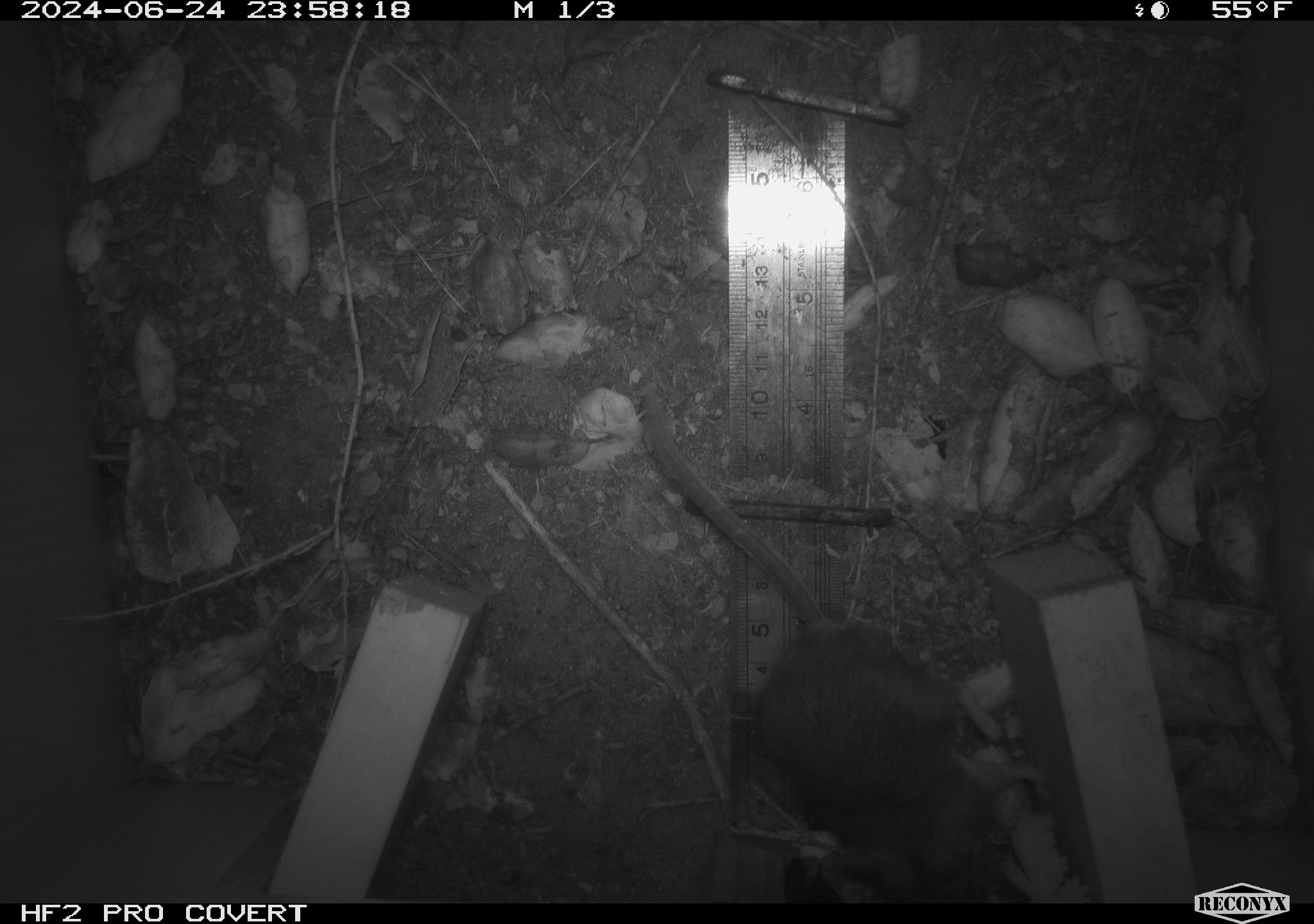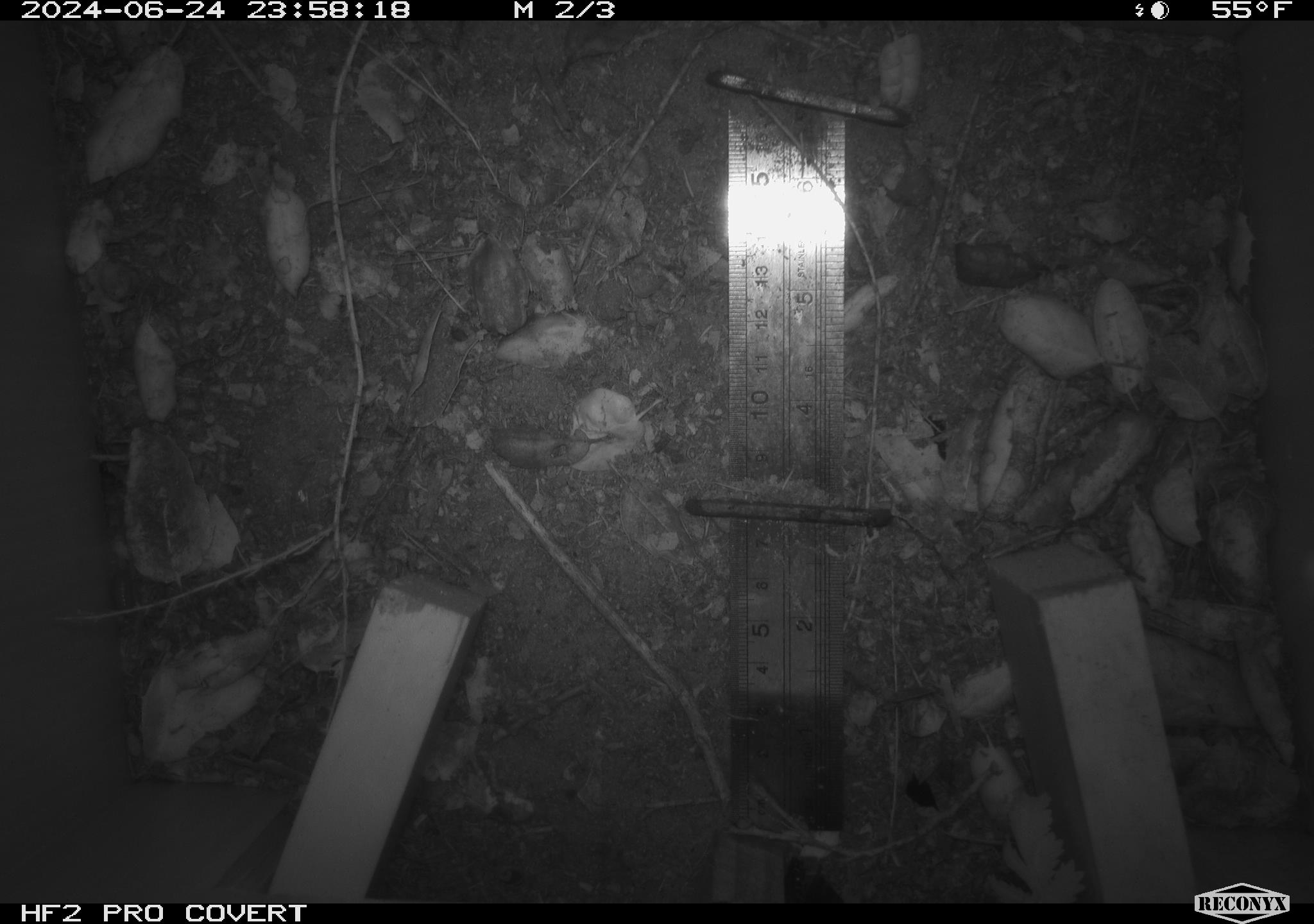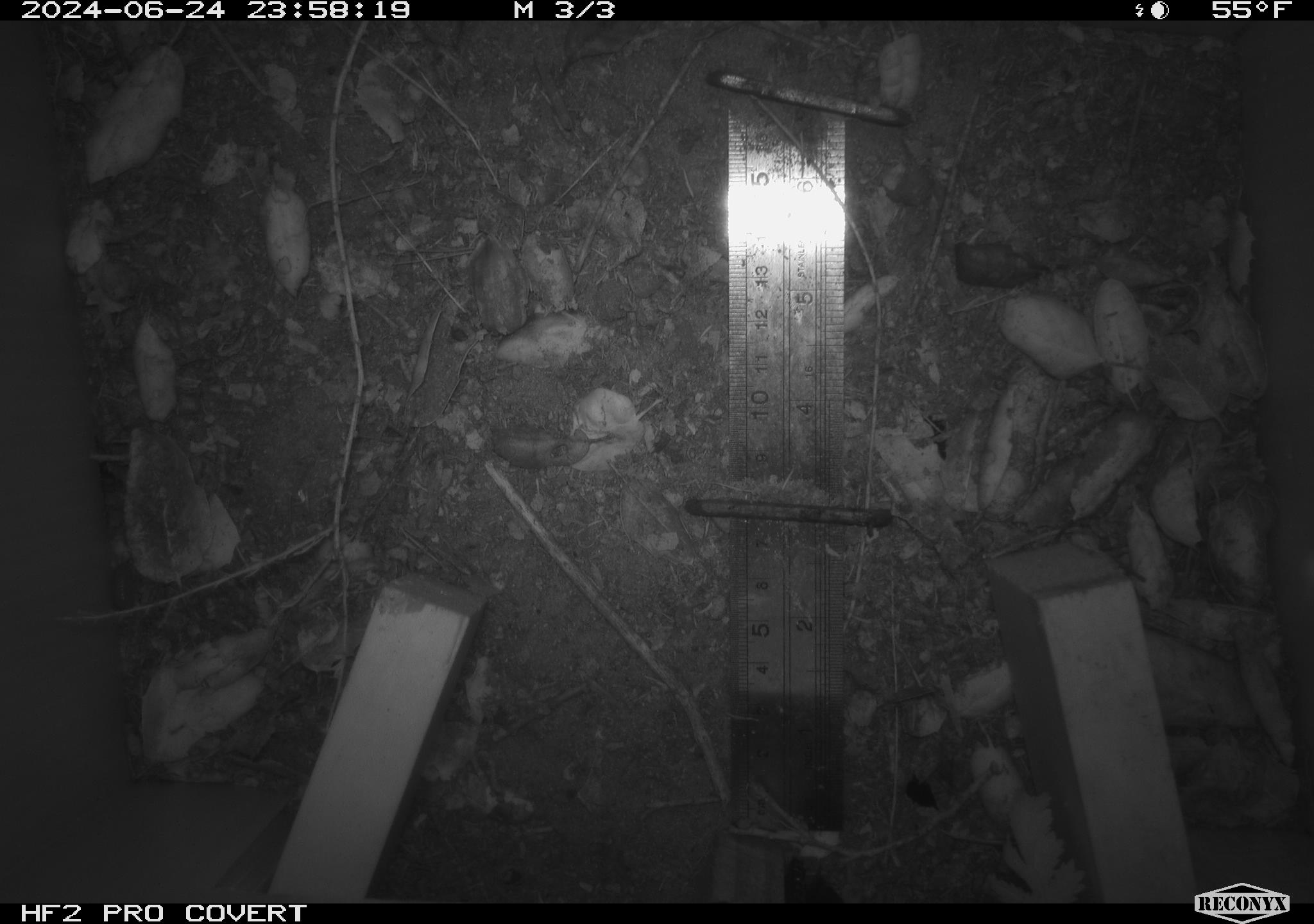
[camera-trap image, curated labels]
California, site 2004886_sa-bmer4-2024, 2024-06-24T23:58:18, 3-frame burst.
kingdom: Animalia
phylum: Chordata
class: Mammalia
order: Rodentia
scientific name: Rodentia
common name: mouse species